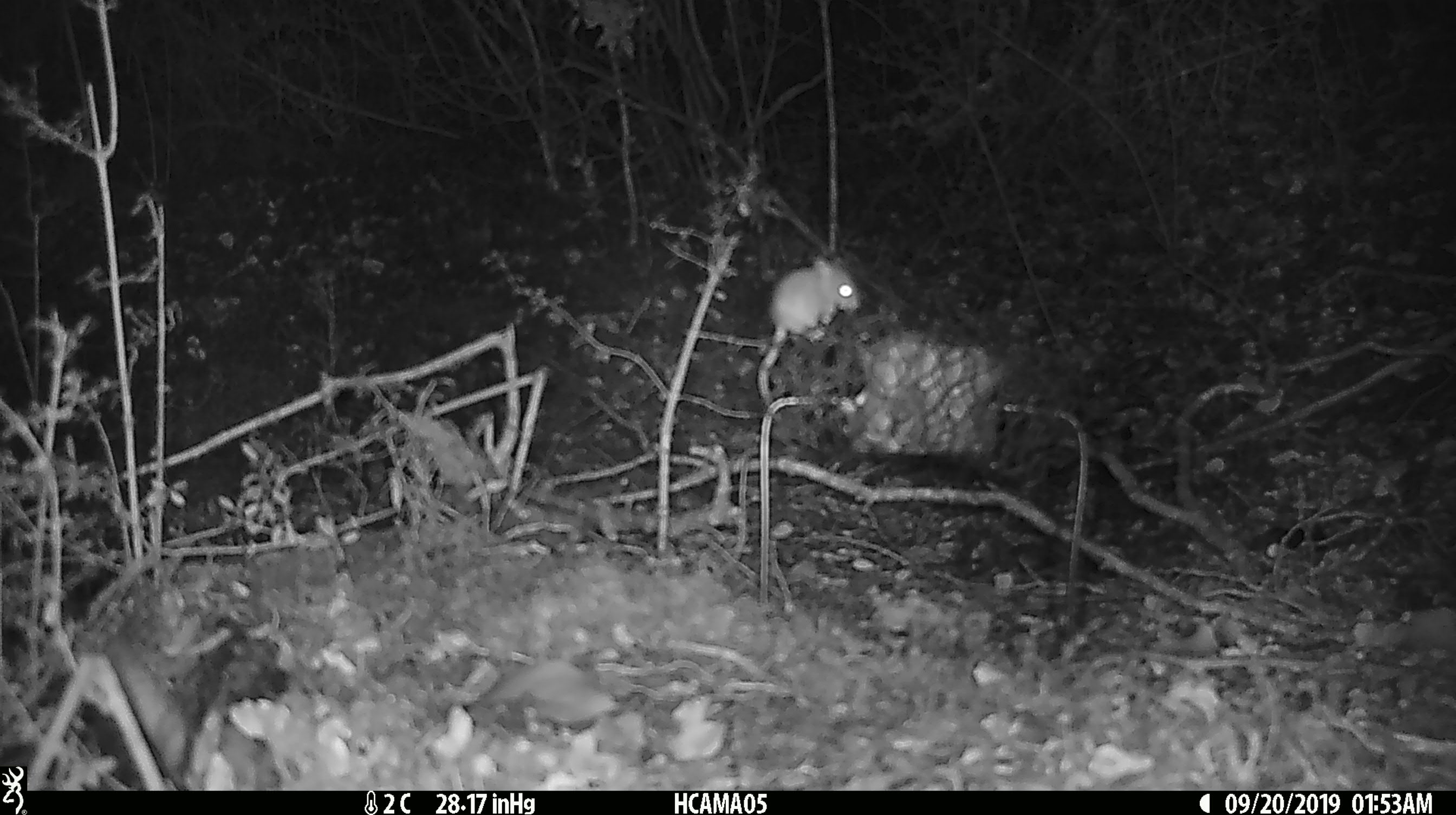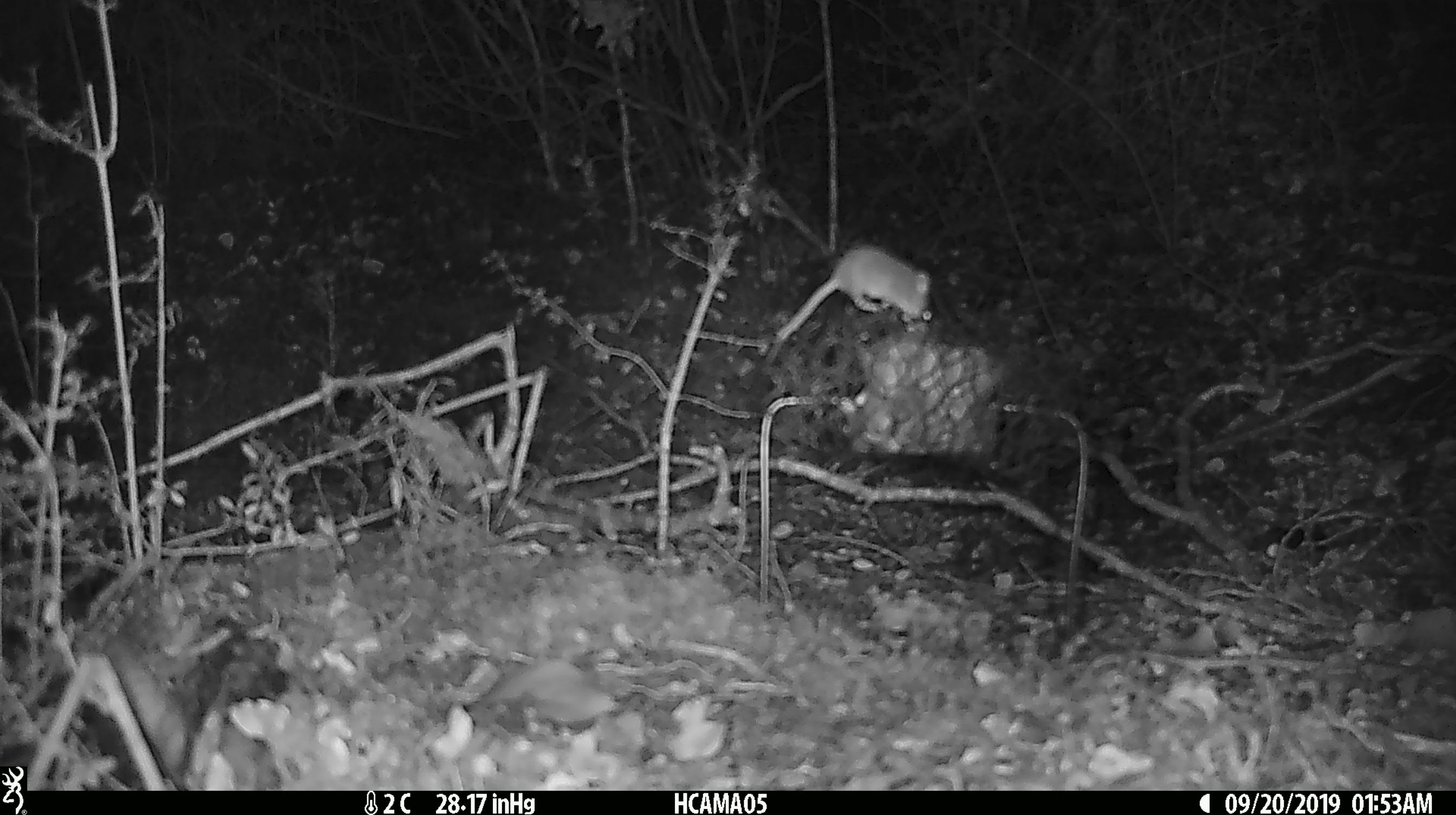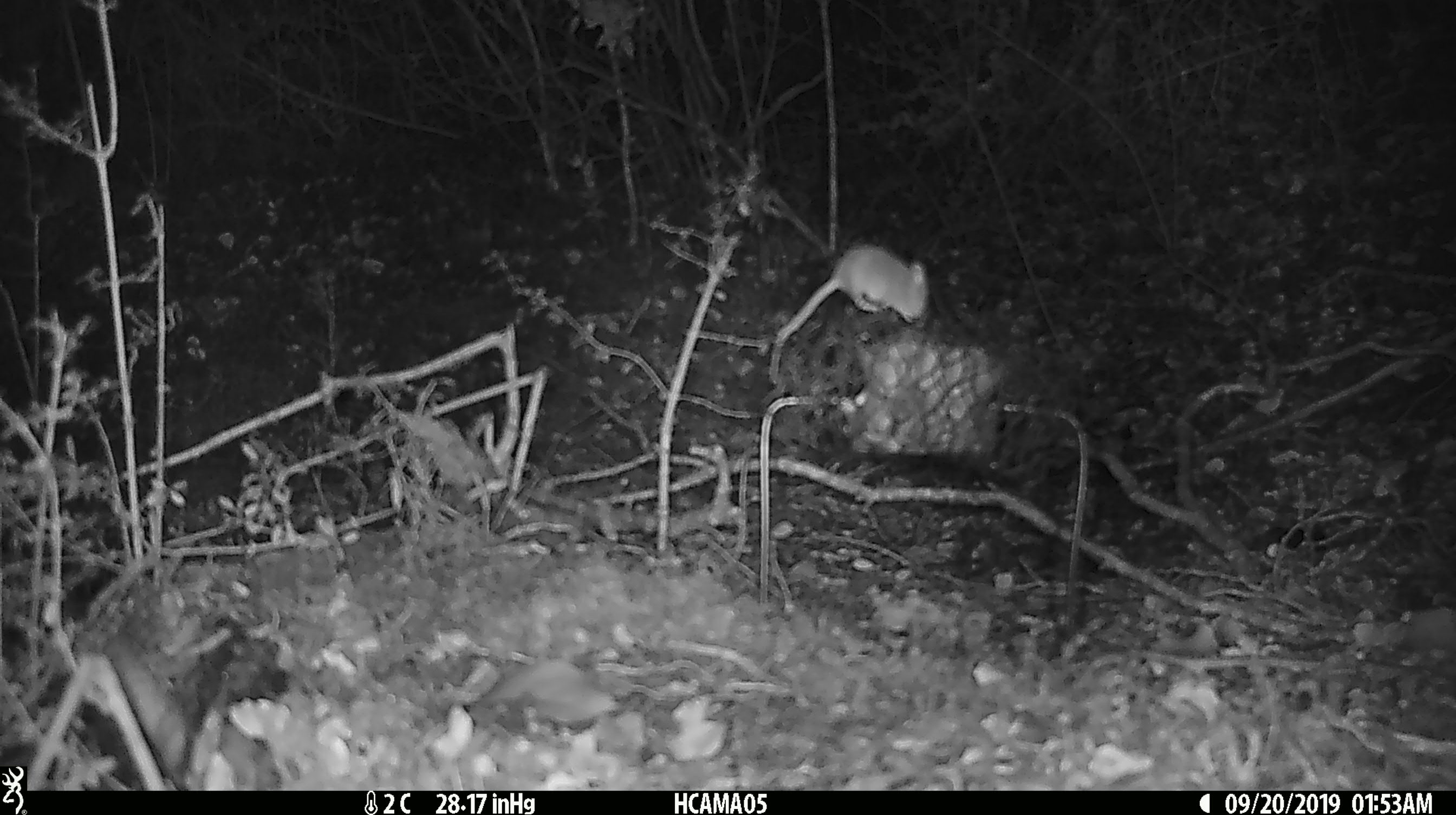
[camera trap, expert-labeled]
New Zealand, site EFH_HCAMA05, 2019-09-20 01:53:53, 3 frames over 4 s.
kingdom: Animalia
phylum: Chordata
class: Mammalia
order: Rodentia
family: Muridae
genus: Mus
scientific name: Mus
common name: mouse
Mouse (Mus).